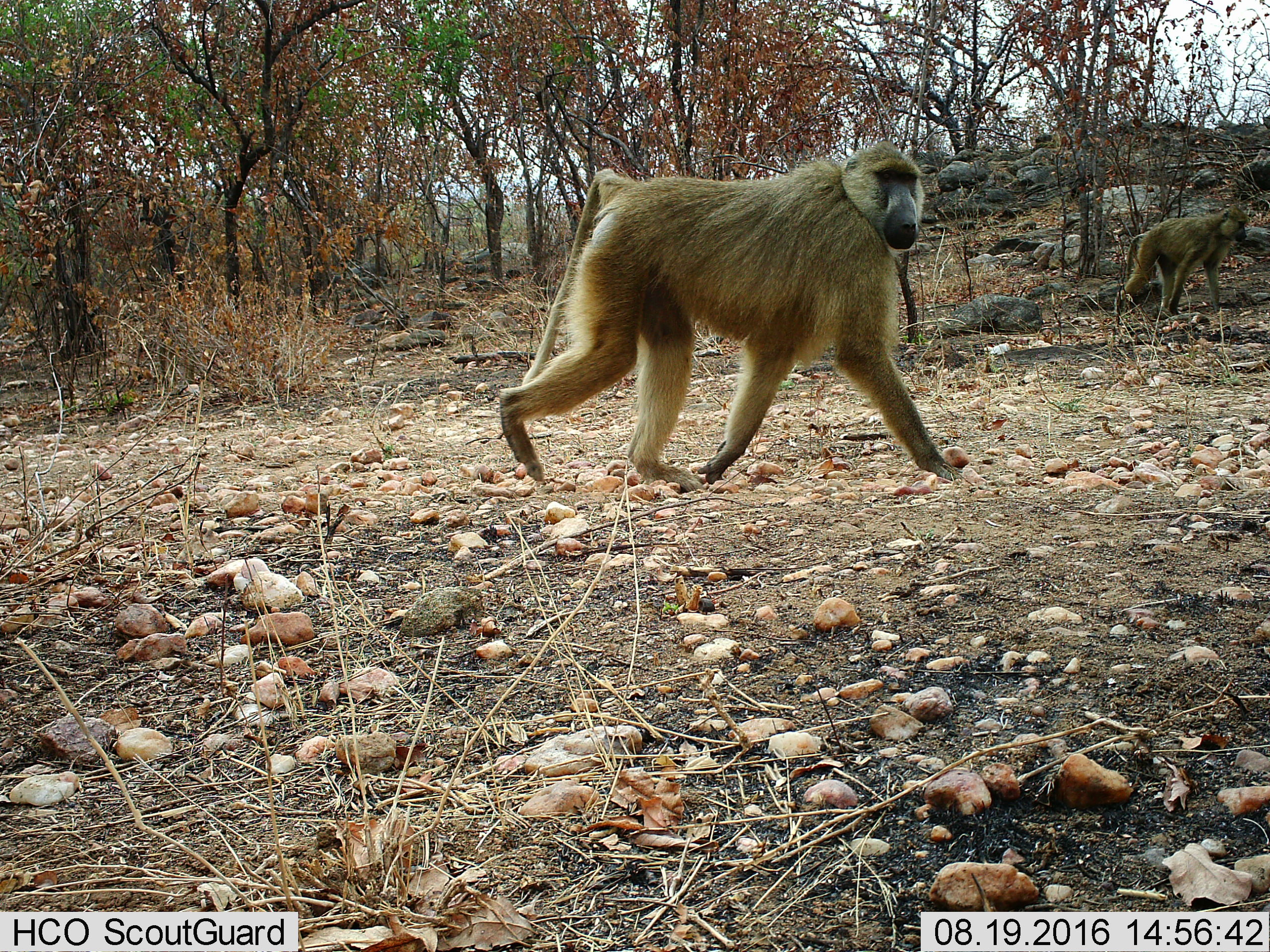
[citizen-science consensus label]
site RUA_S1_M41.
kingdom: Animalia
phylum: Chordata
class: Mammalia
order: Primates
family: Cercopithecidae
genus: Papio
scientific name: Papio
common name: baboon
Baboon (Papio), count 2. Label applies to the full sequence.